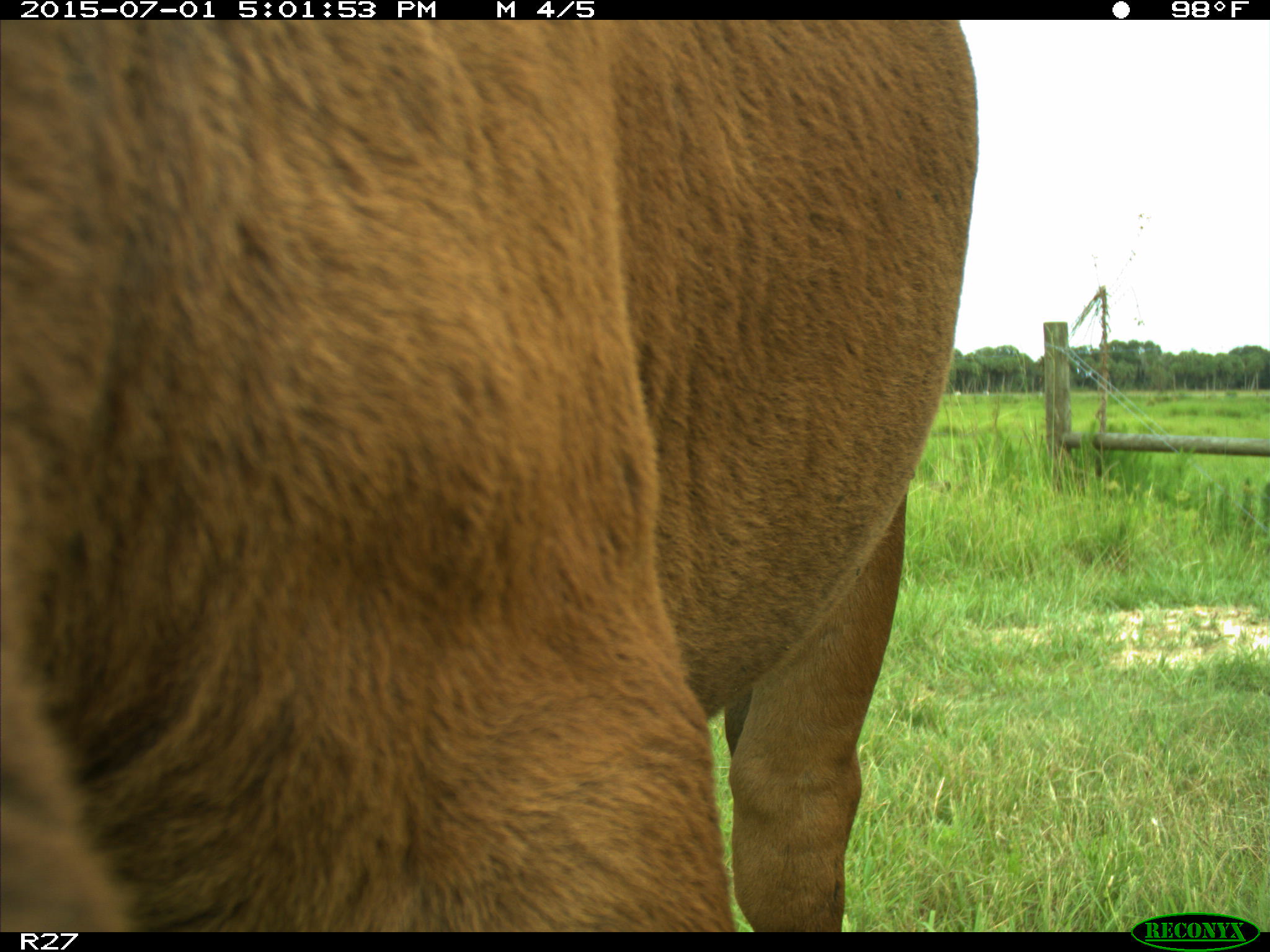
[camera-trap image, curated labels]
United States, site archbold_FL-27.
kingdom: Animalia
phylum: Chordata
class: Mammalia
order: Artiodactyla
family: Bovidae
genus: Bos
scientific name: Bos taurus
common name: domestic cow